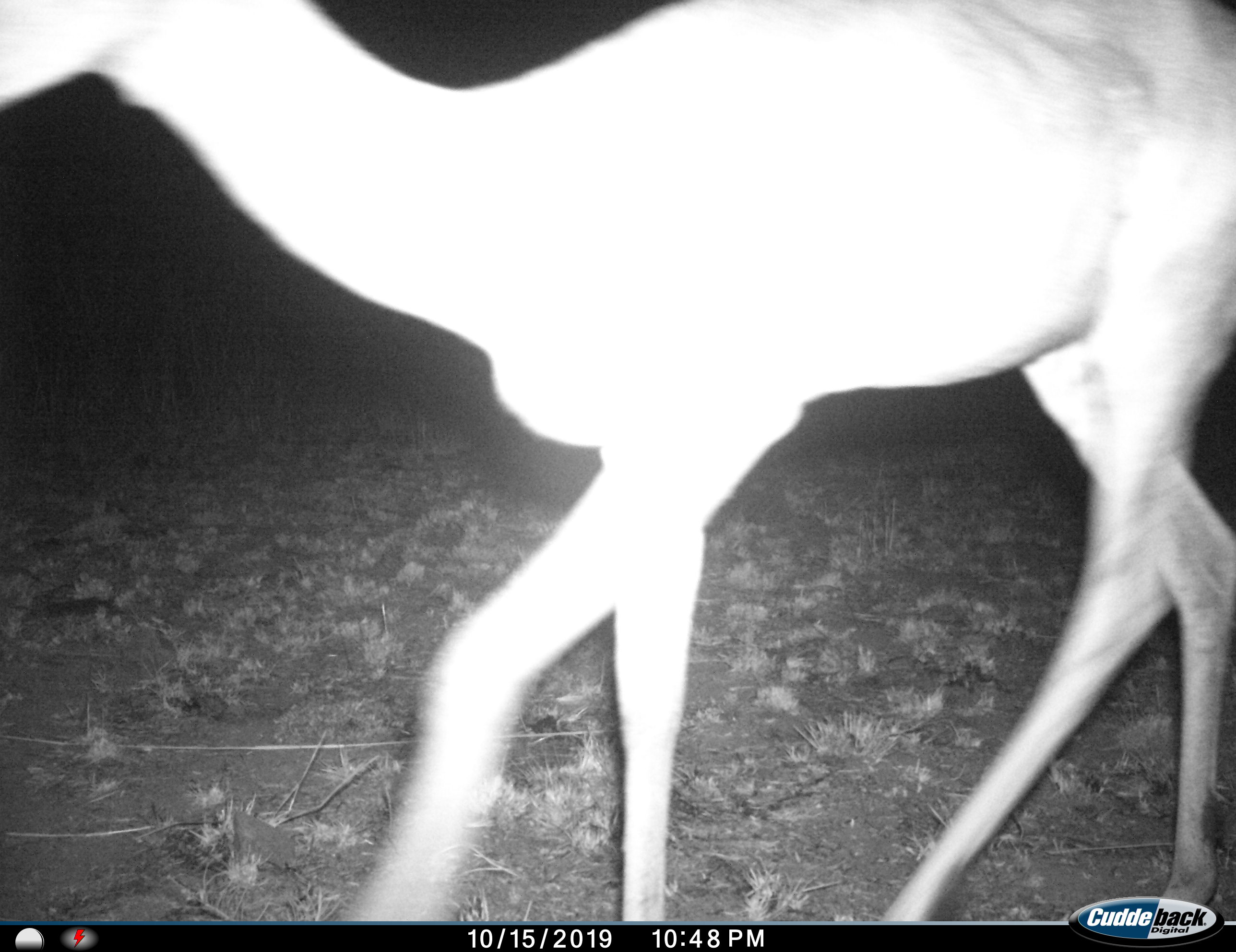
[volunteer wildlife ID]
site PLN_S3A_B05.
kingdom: Animalia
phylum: Chordata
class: Mammalia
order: Artiodactyla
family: Bovidae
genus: Aepyceros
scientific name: Aepyceros melampus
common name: impala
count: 1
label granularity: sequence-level